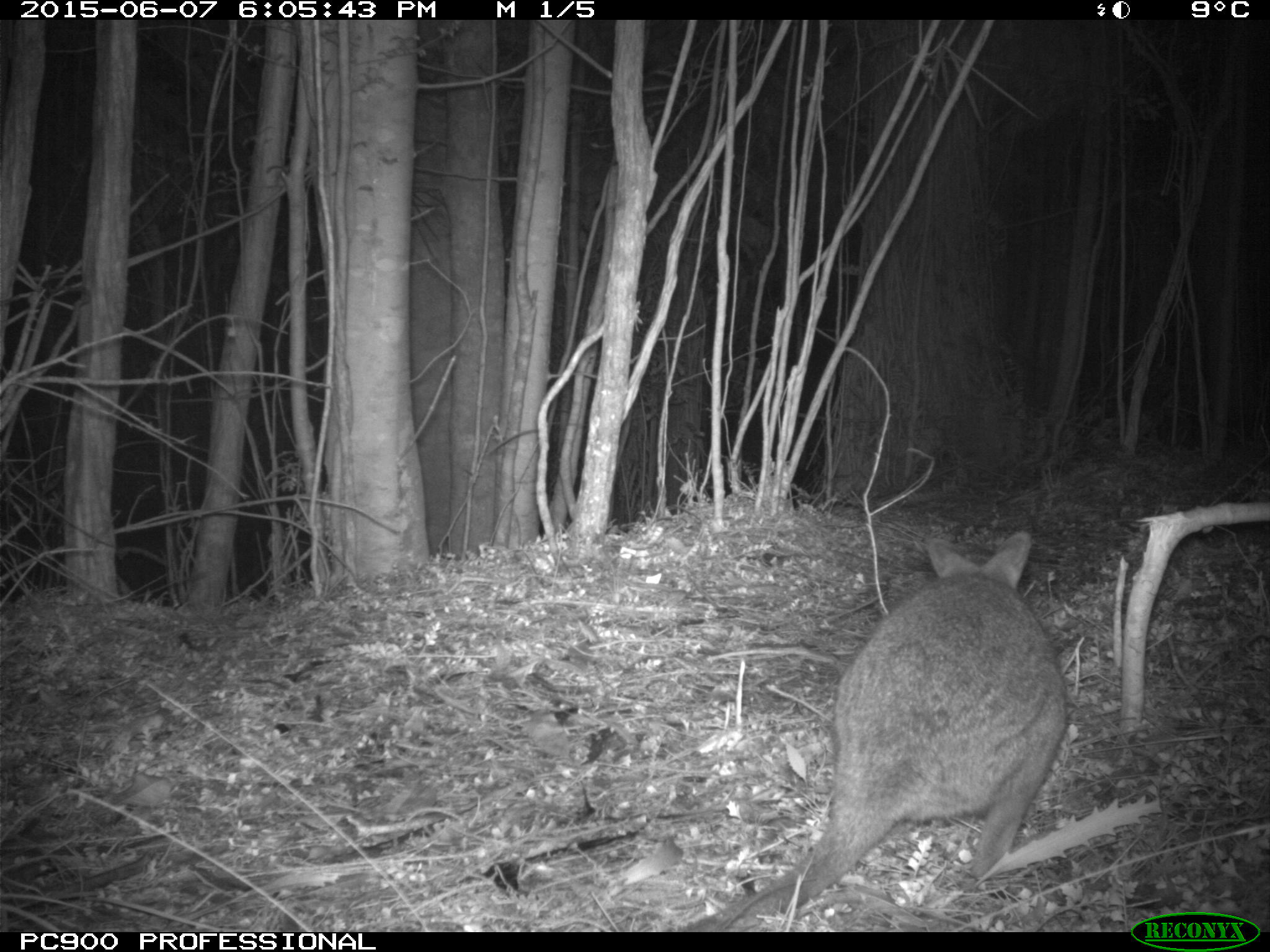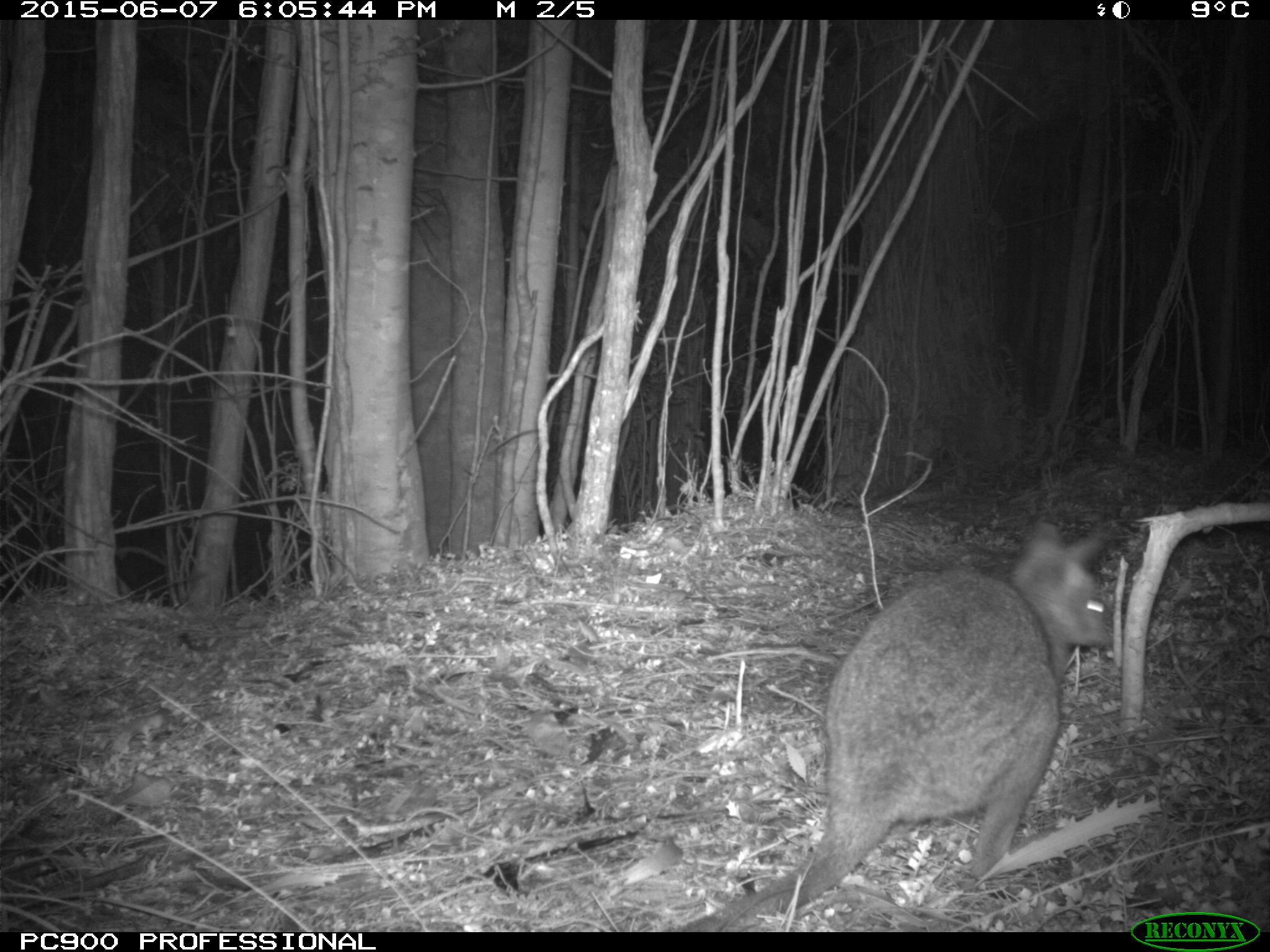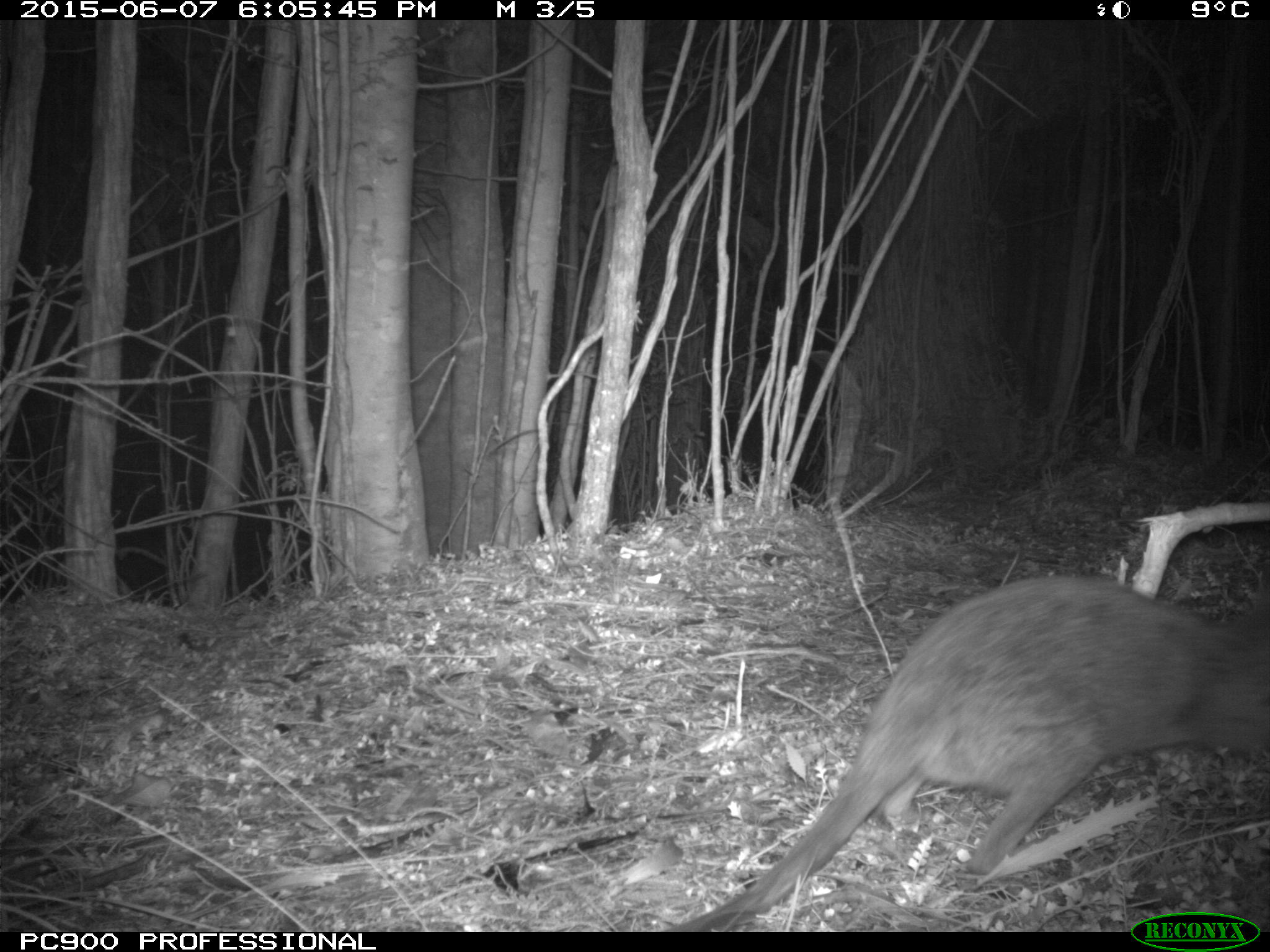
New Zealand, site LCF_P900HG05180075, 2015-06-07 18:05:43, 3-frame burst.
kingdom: Animalia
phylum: Chordata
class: Mammalia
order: Diprotodontia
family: Macropodidae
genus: Notamacropus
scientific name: Notamacropus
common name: wallaby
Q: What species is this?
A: Wallaby (Notamacropus).